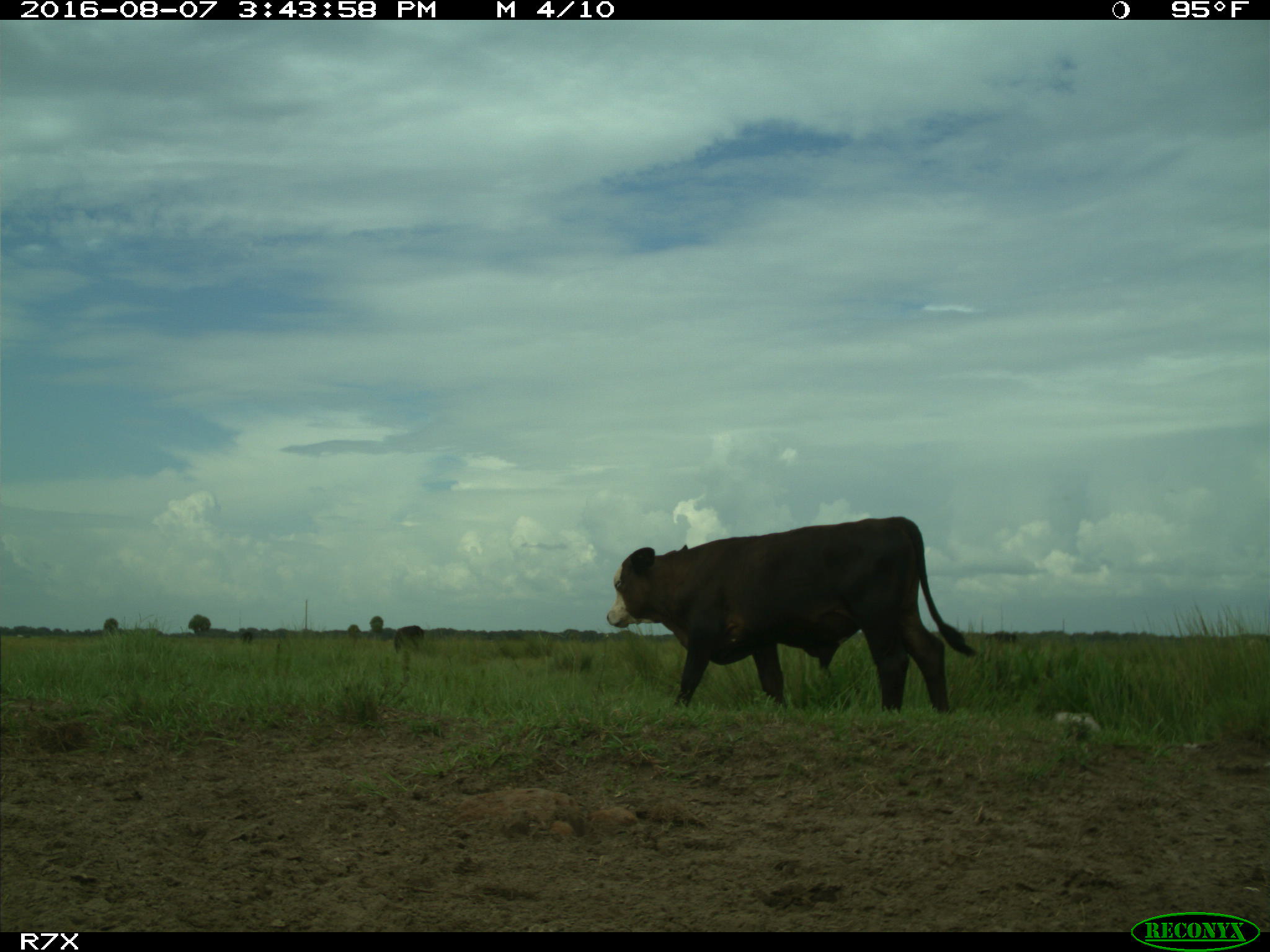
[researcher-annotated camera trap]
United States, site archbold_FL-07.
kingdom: Animalia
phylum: Chordata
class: Mammalia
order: Artiodactyla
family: Bovidae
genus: Bos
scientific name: Bos taurus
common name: domestic cow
Bos taurus (domestic cow).